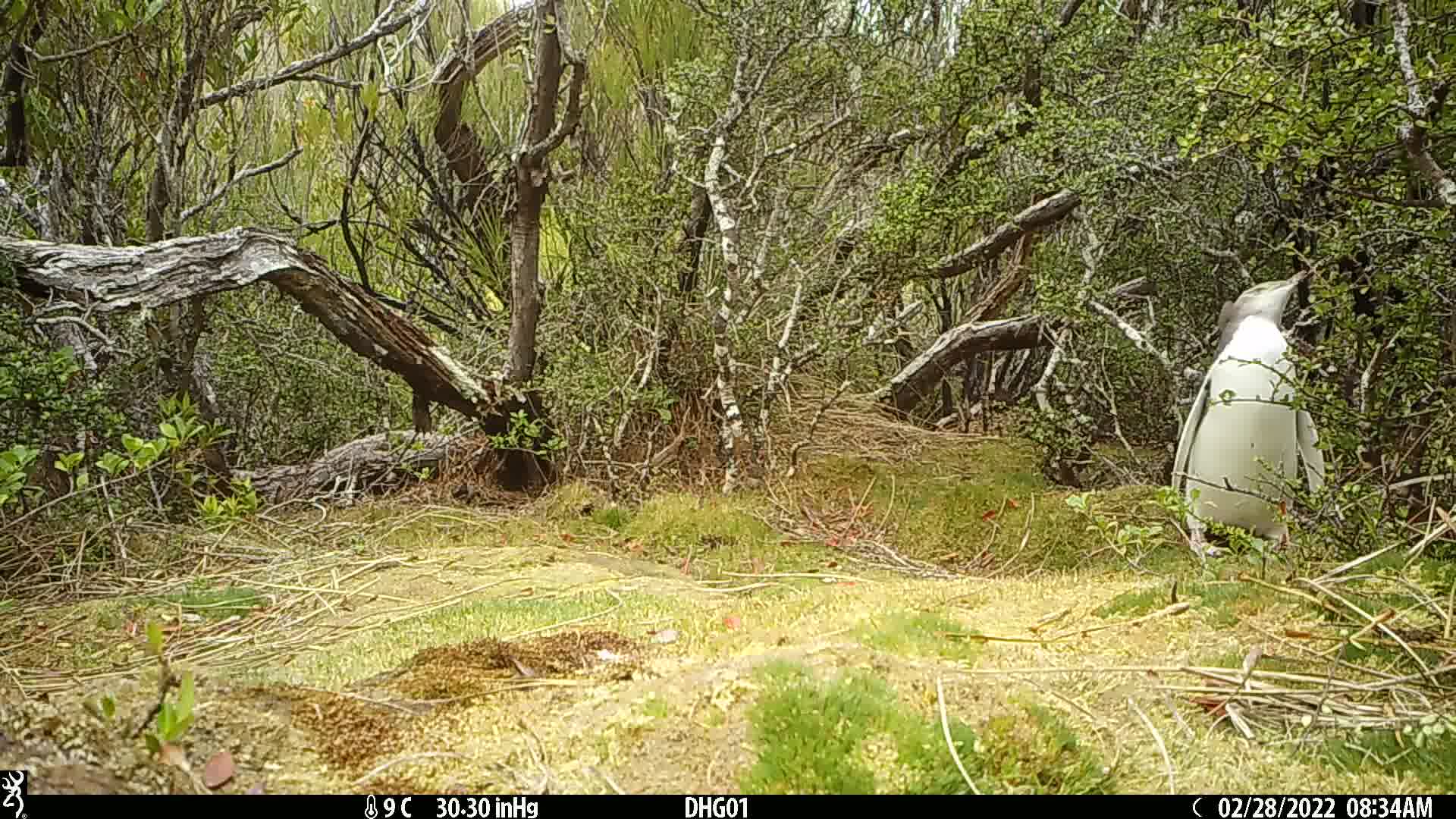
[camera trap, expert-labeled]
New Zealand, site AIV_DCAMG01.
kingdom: Animalia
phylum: Chordata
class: Aves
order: Sphenisciformes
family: Spheniscidae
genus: Megadyptes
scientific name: Megadyptes antipodes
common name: yellow-eyed penguin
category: yellow eyed penguin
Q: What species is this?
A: Yellow eyed penguin (yellow-eyed penguin) (Megadyptes antipodes).